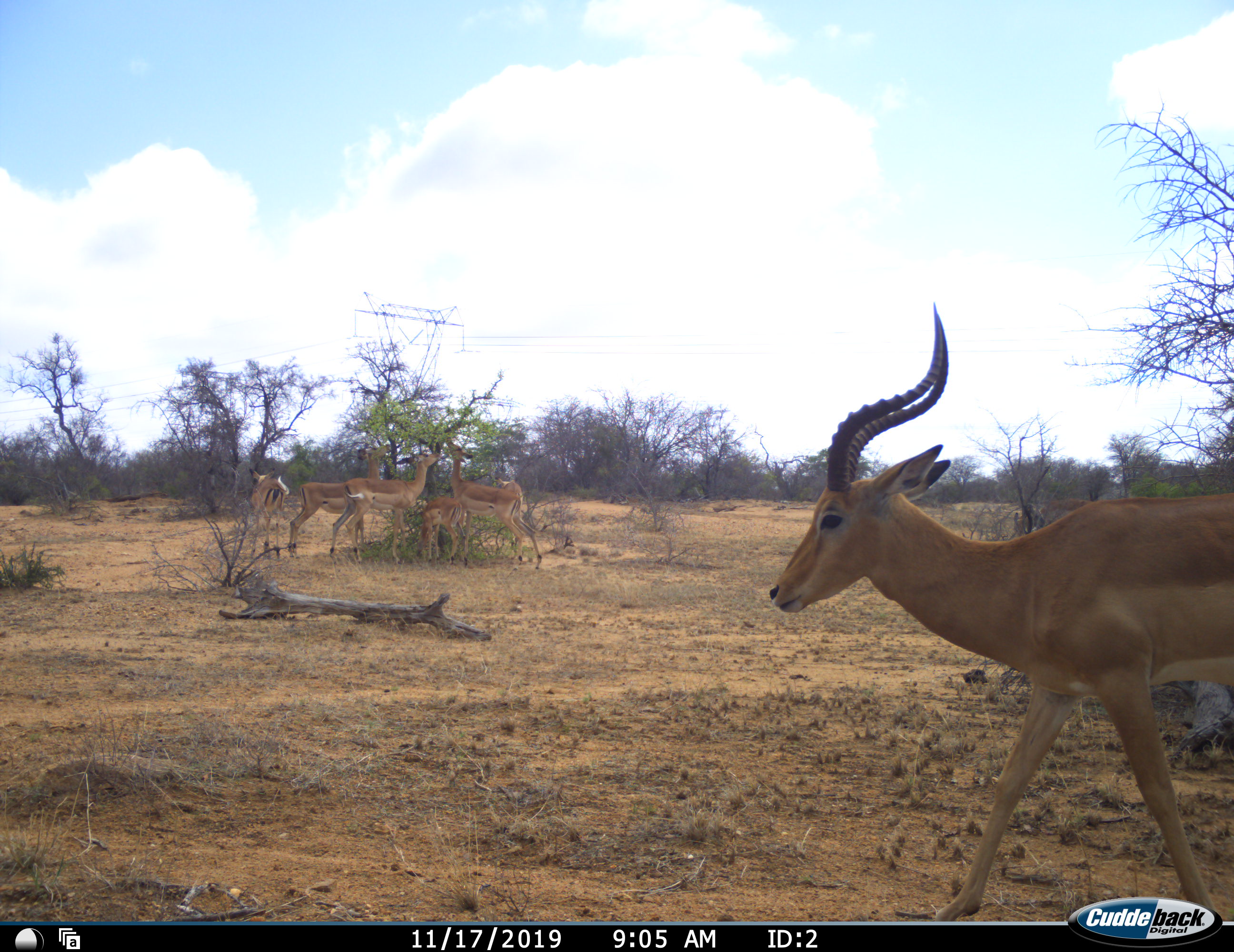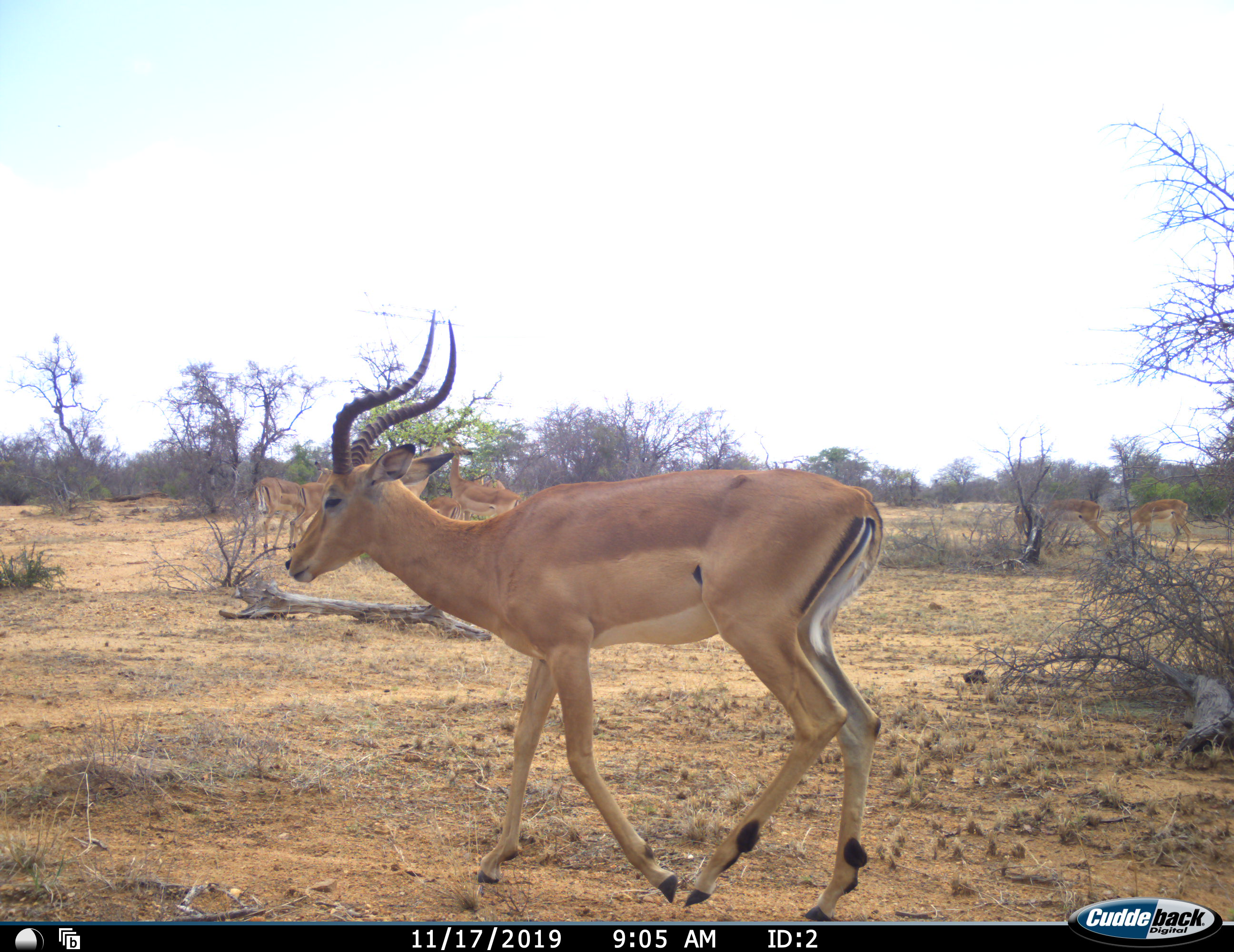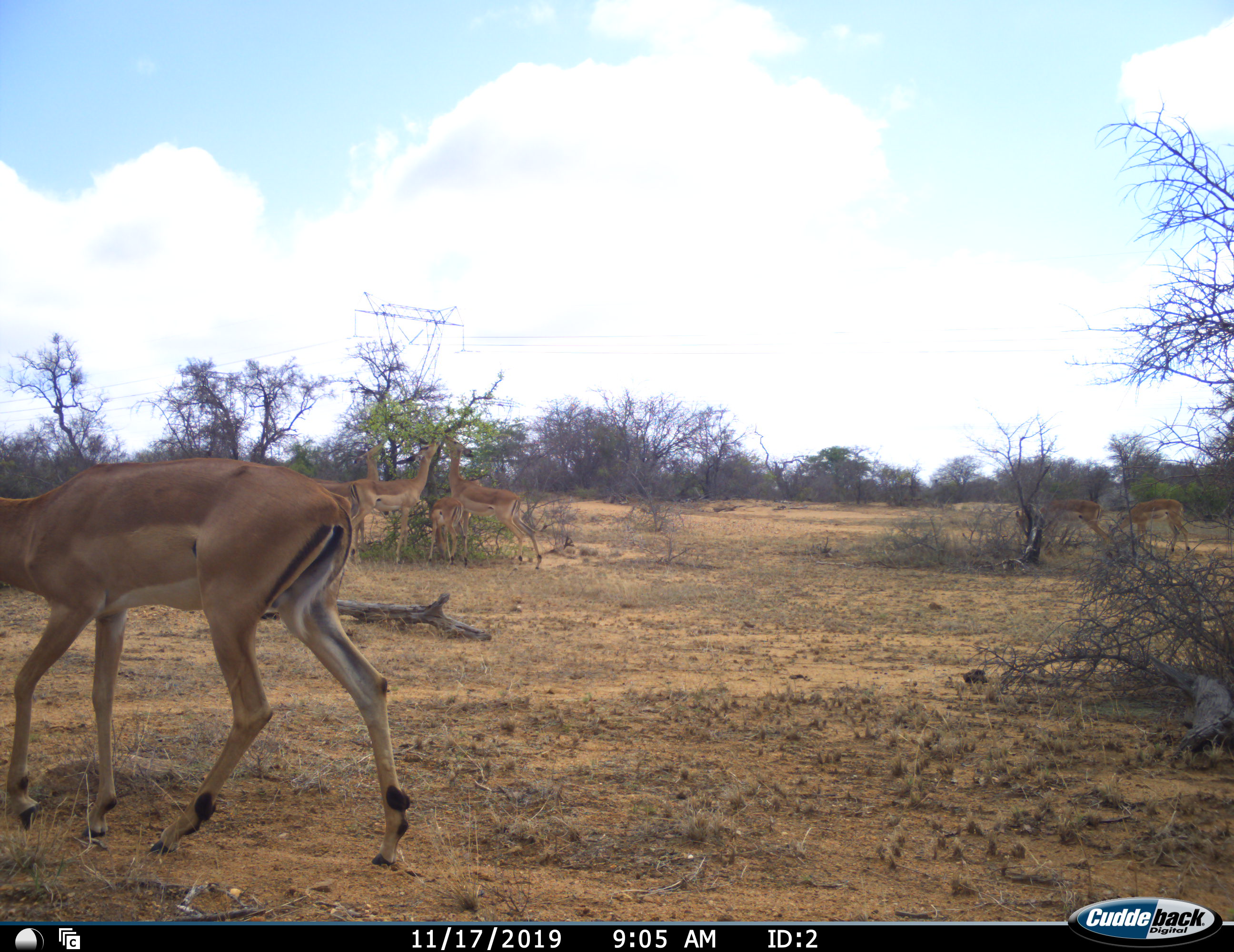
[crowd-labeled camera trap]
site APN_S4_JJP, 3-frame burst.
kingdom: Animalia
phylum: Chordata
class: Mammalia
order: Artiodactyla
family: Bovidae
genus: Aepyceros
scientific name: Aepyceros melampus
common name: impala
Impala (Aepyceros melampus), count 8. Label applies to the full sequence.